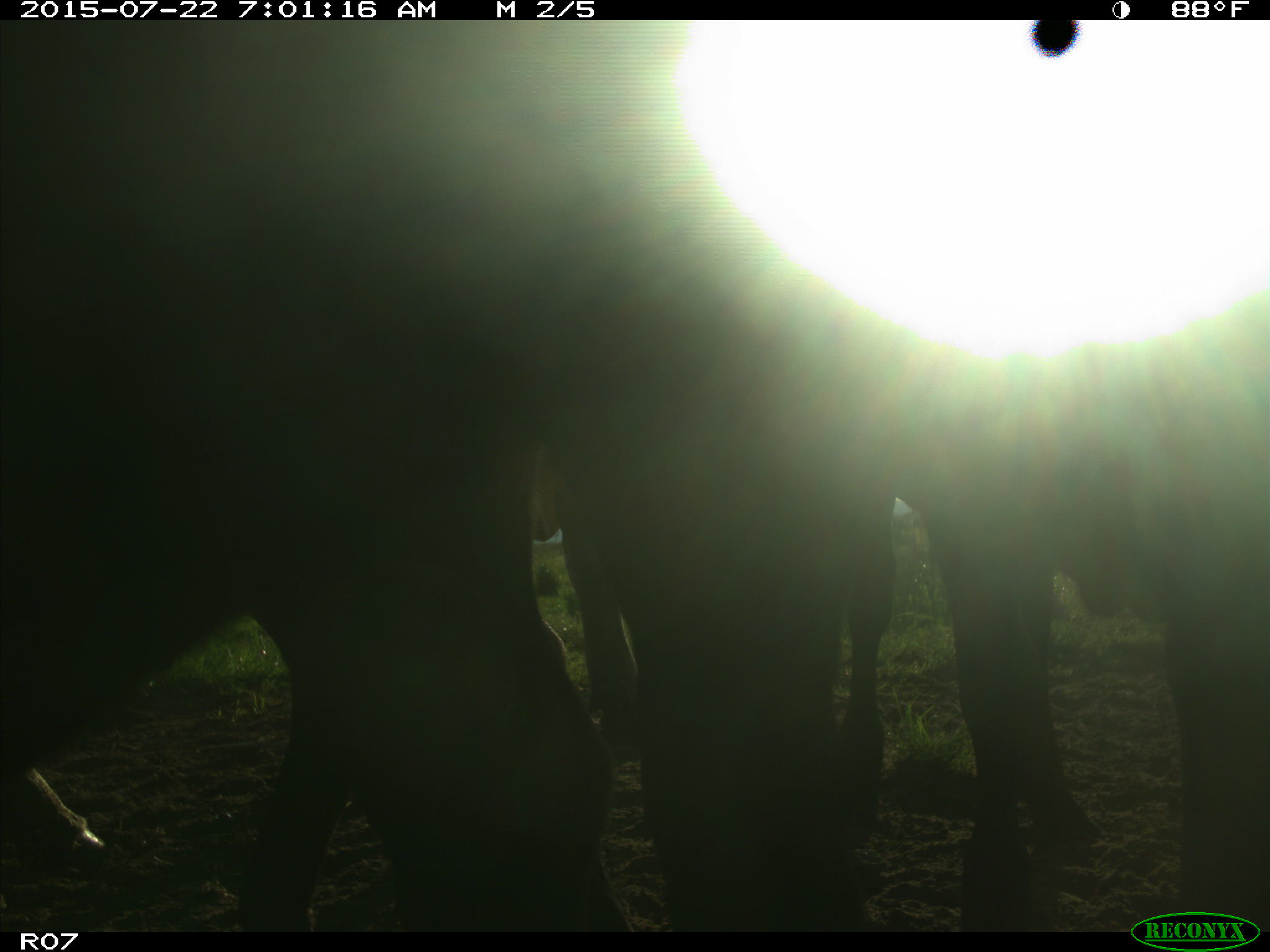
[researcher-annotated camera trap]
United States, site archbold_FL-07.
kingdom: Animalia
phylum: Chordata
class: Mammalia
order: Artiodactyla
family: Bovidae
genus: Bos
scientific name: Bos taurus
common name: domestic cow